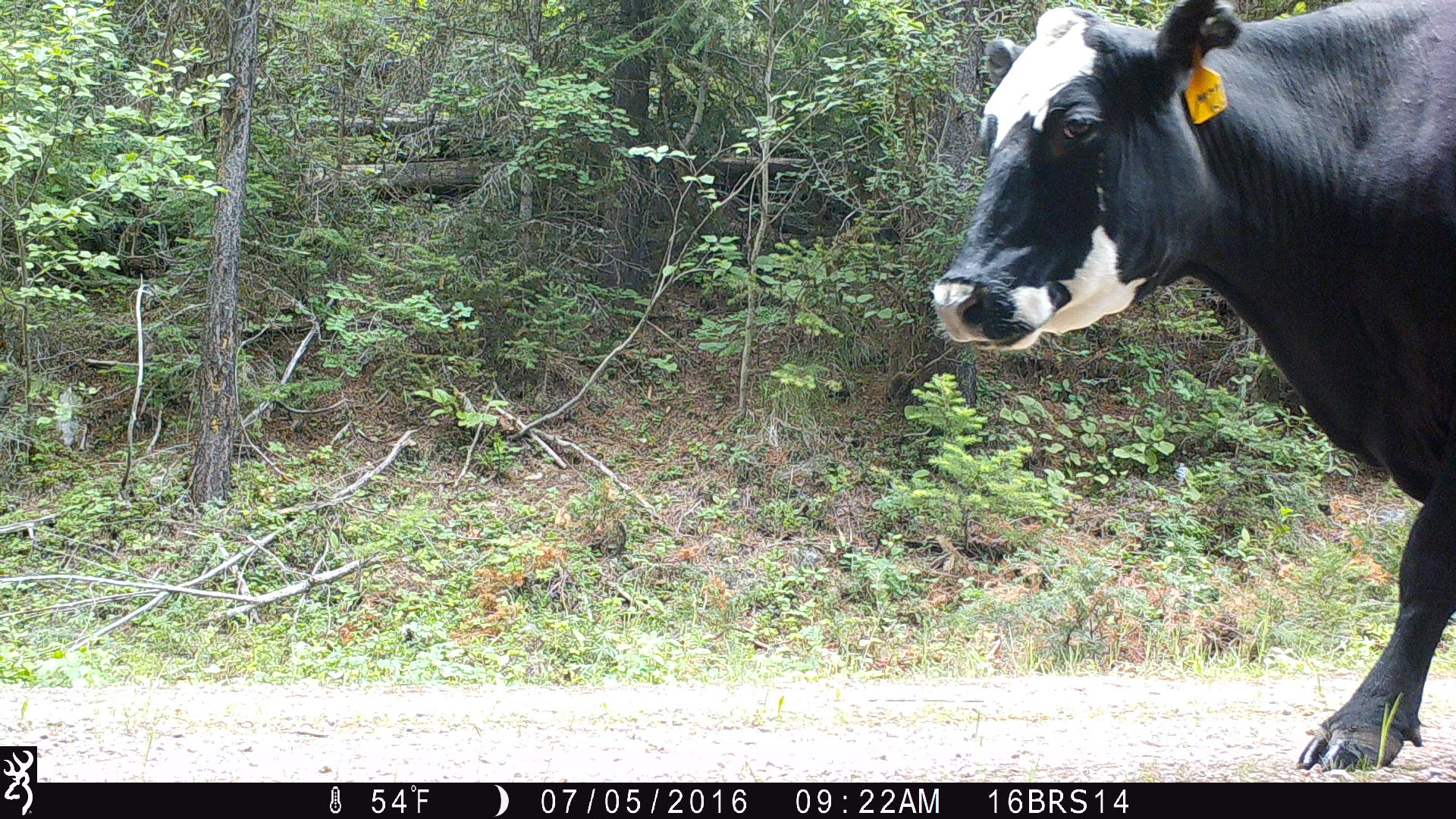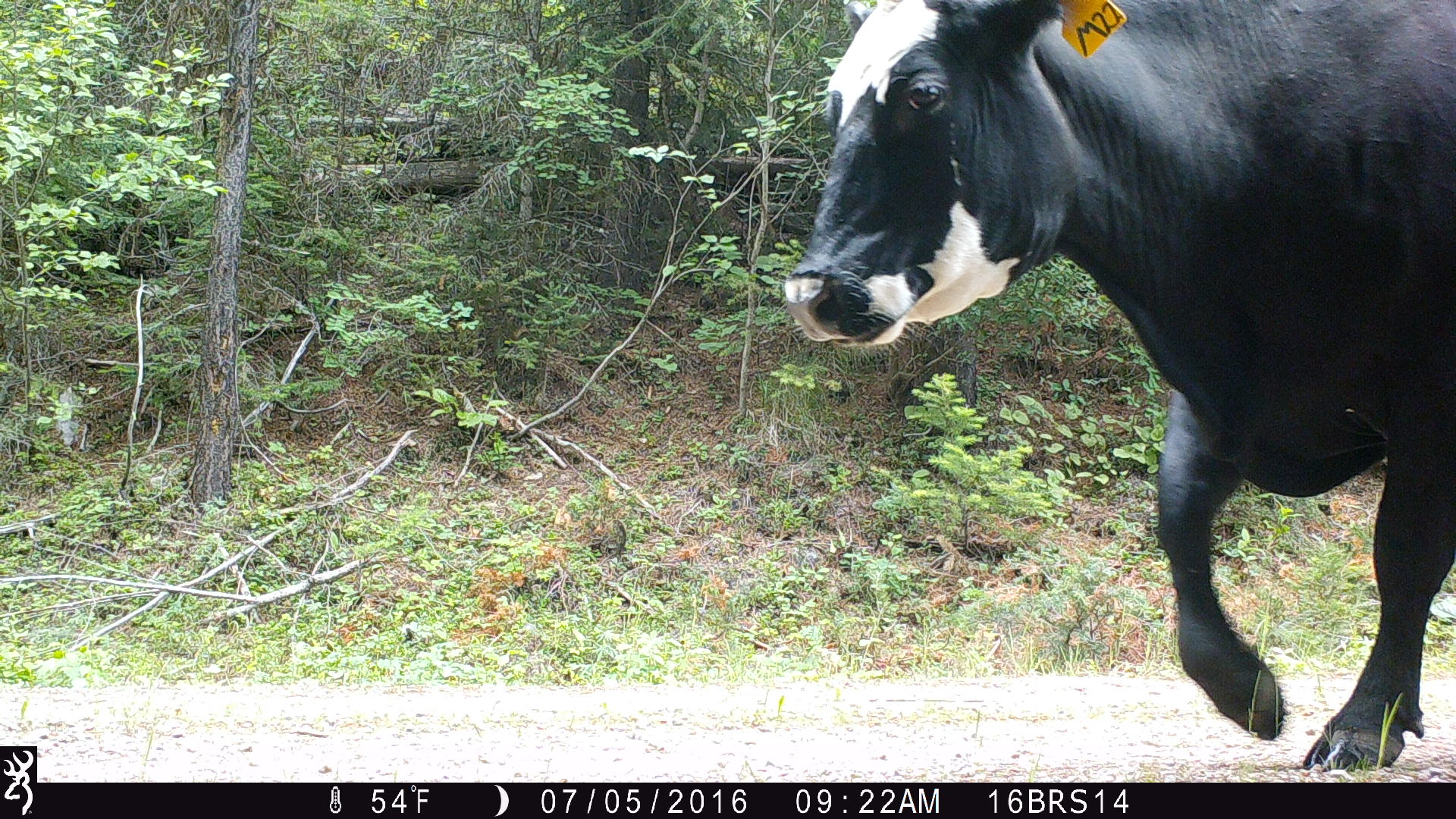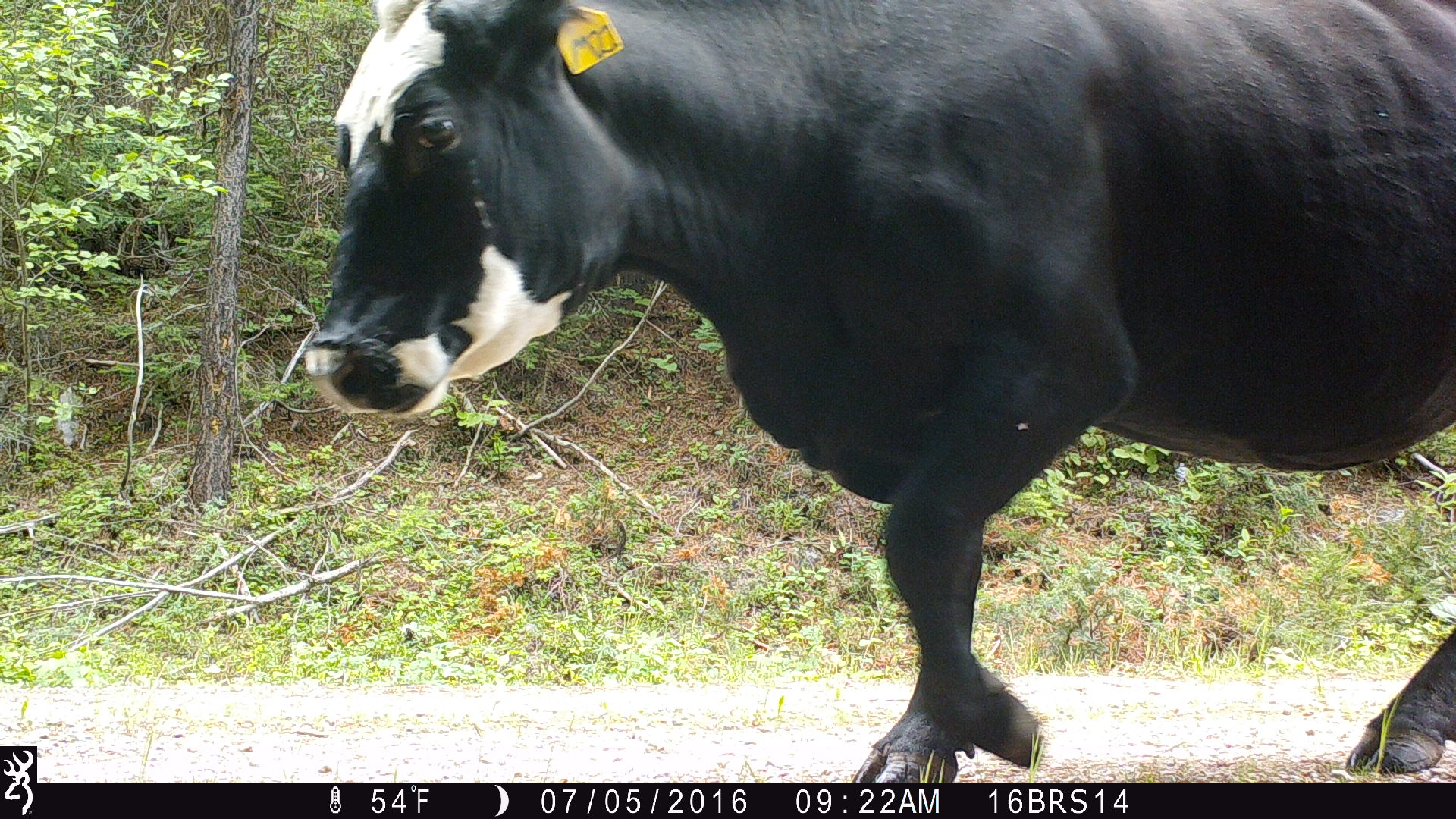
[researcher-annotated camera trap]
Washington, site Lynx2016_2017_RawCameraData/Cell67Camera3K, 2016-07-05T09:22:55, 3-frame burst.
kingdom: Animalia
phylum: Chordata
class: Mammalia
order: Artiodactyla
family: Bovidae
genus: Bos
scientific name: Bos taurus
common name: domestic cattle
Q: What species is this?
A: Domestic cattle (Bos taurus).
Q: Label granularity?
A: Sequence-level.